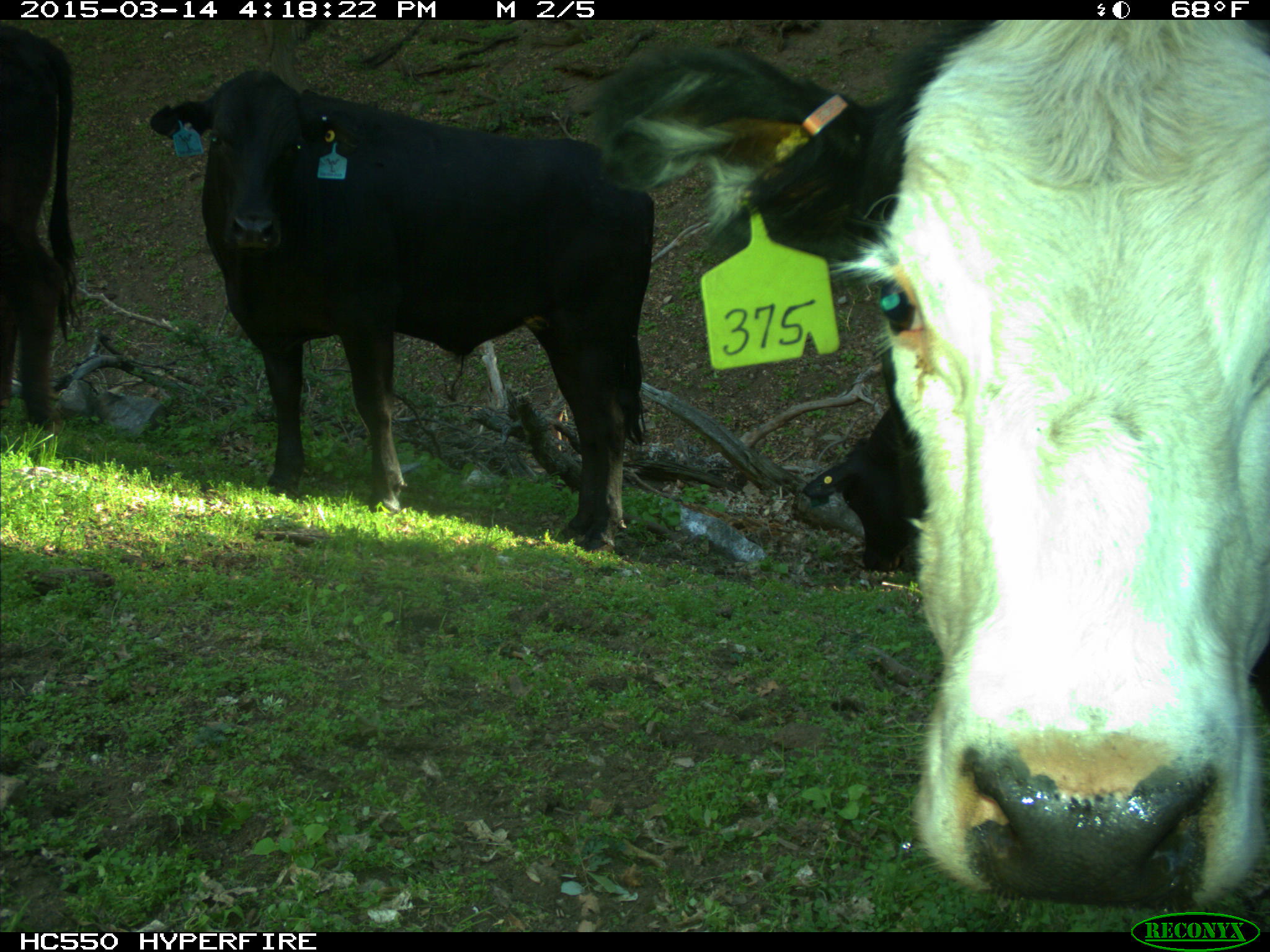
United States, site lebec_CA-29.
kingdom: Animalia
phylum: Chordata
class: Mammalia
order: Artiodactyla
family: Bovidae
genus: Bos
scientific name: Bos taurus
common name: domestic cow